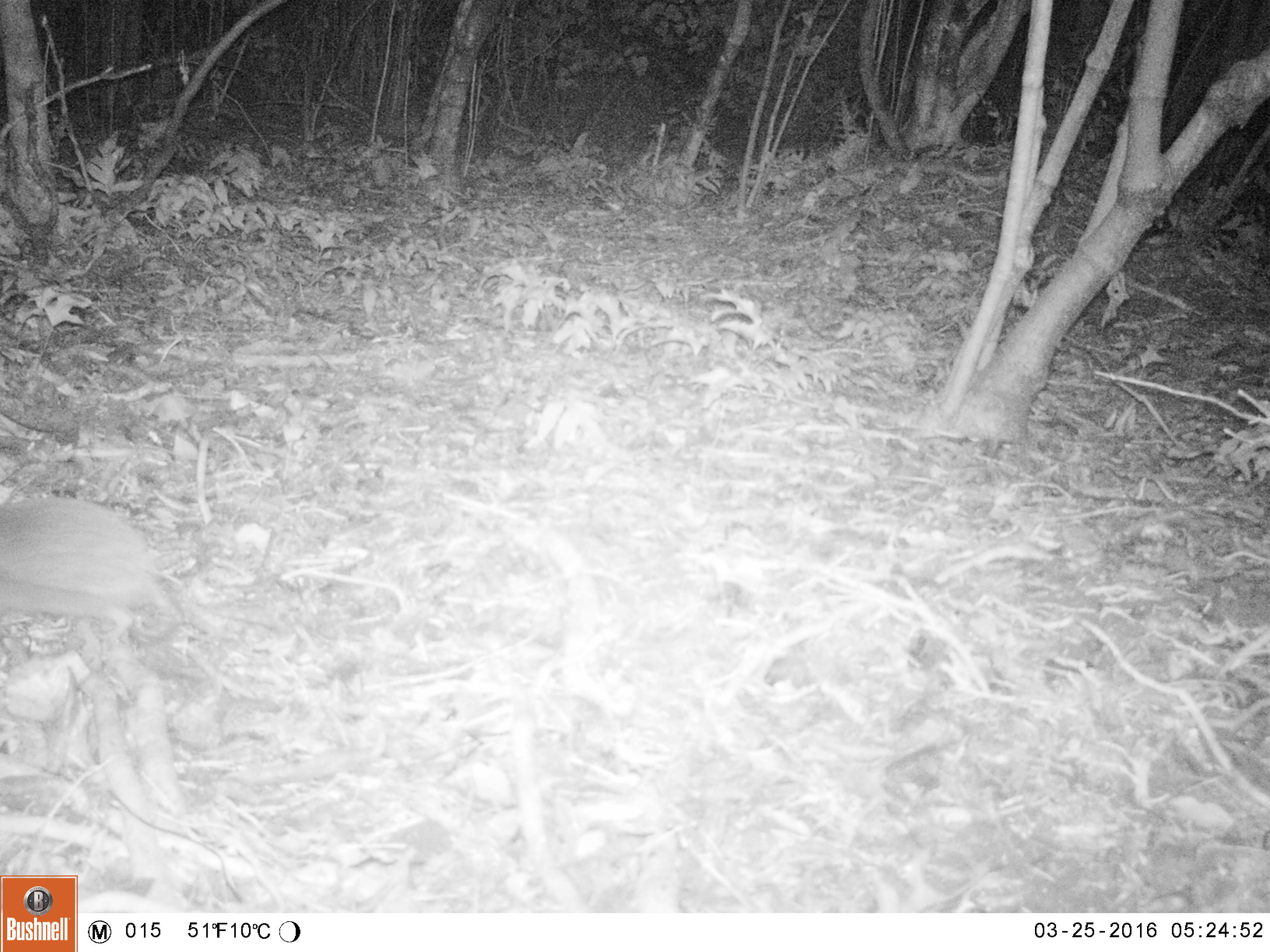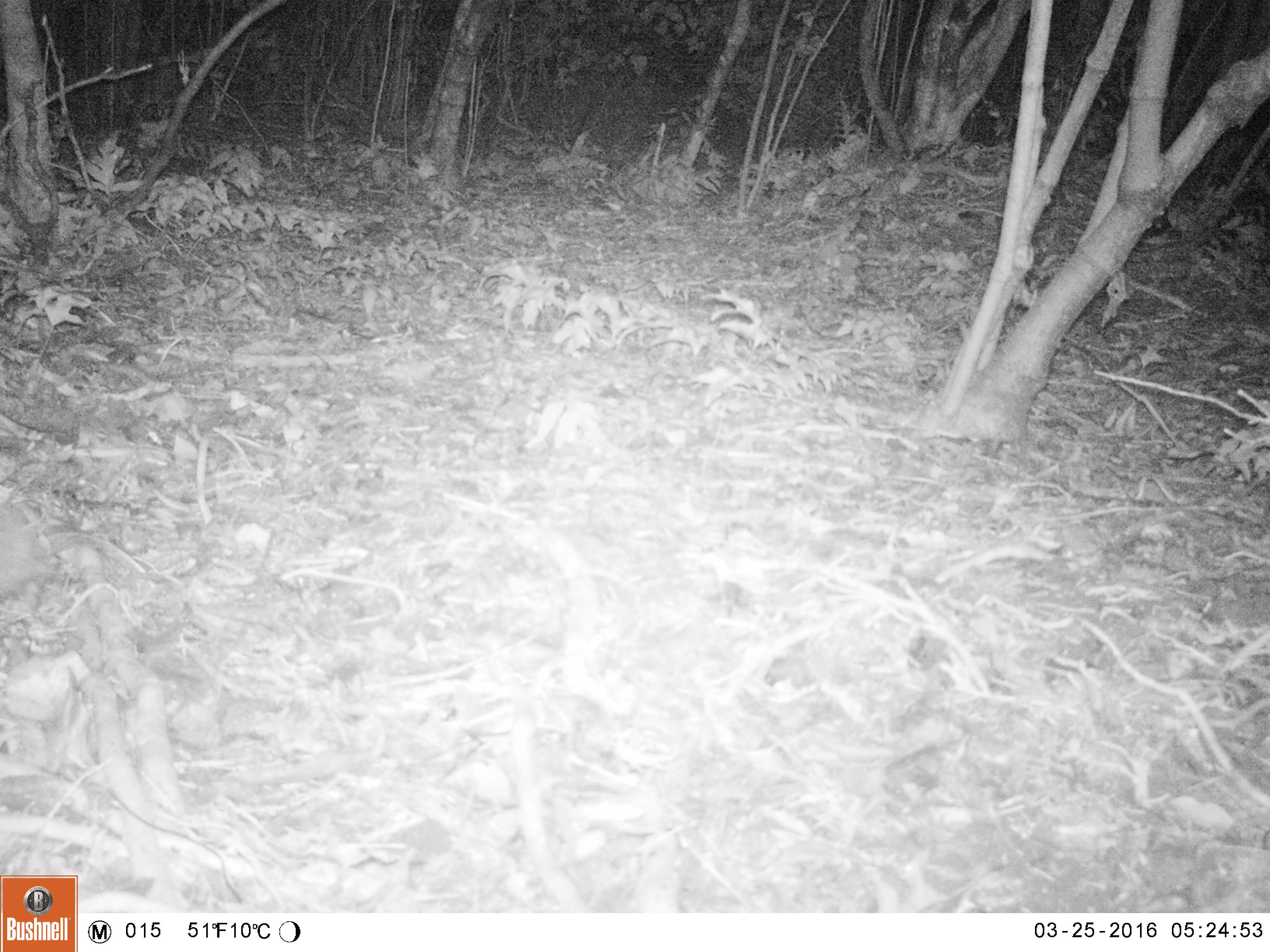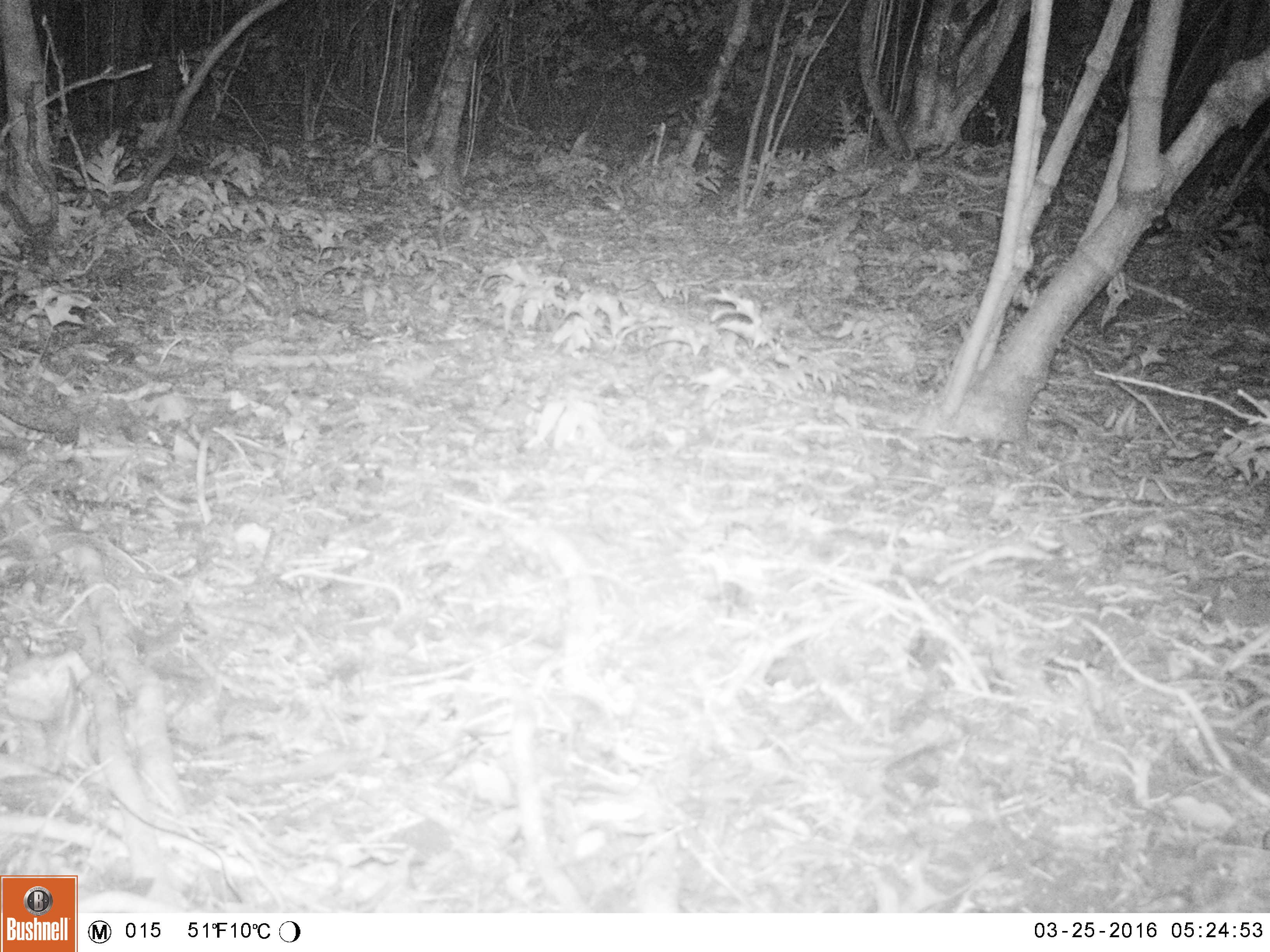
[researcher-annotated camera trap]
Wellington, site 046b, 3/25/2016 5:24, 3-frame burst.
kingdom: Animalia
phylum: Chordata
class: Mammalia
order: Eulipotyphla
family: Erinaceidae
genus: Erinaceus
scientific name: Erinaceus europaeus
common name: hedgehog